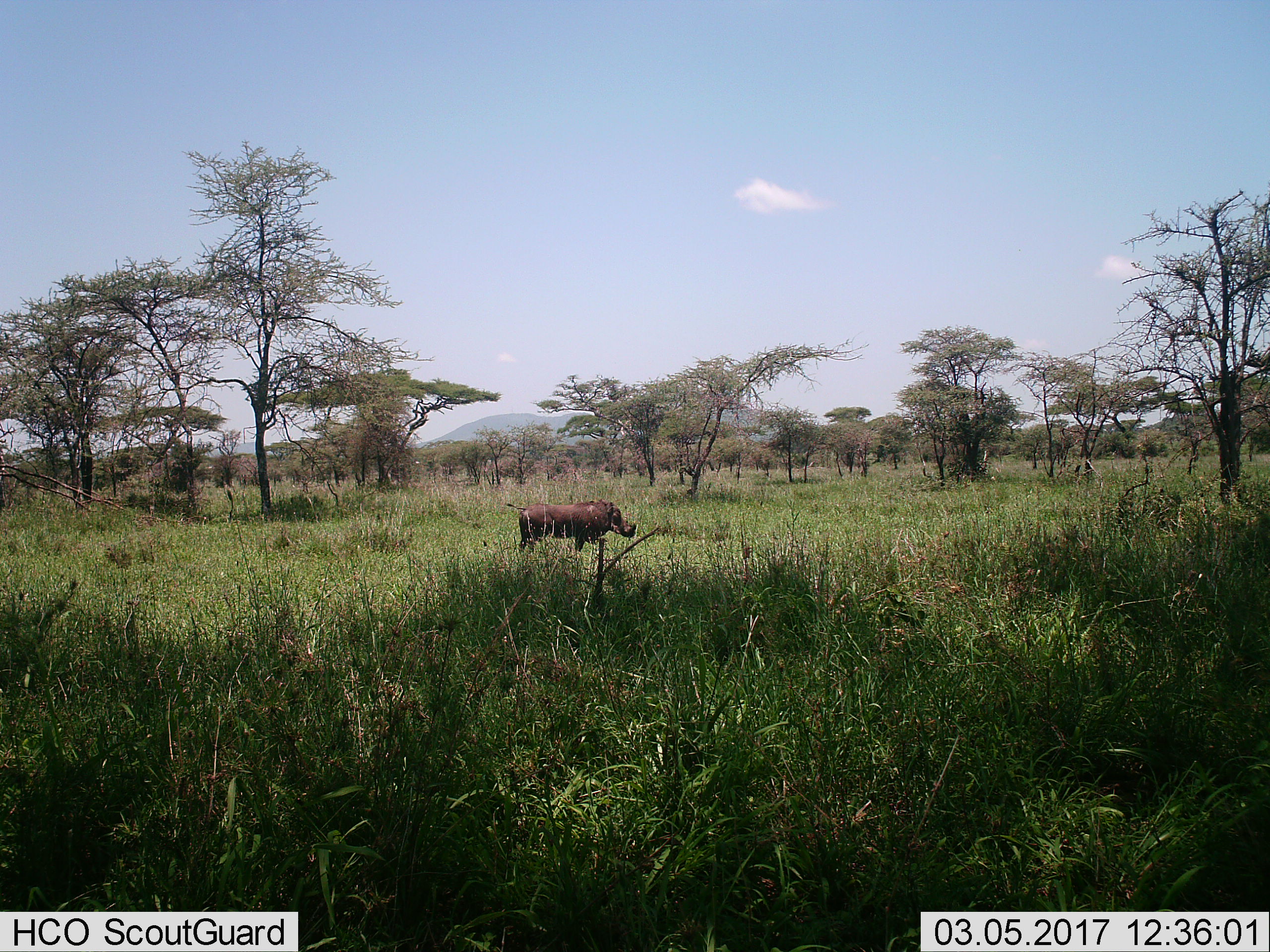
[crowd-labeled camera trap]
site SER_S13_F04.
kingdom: Animalia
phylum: Chordata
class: Mammalia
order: Artiodactyla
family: Suidae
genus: Phacochoerus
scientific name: Phacochoerus africanus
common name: warthog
Warthog (Phacochoerus africanus), count 1. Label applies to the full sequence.